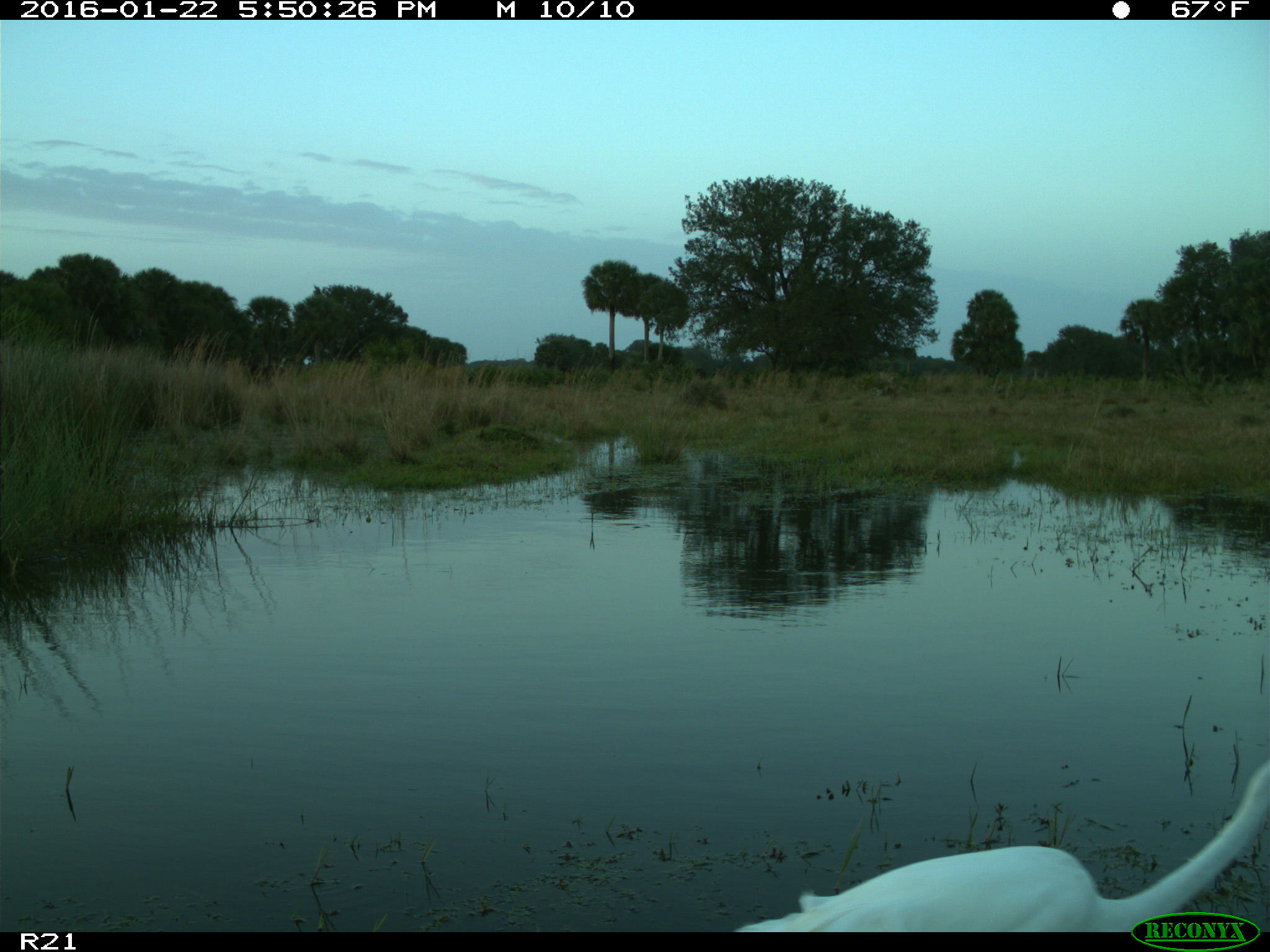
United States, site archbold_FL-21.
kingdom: Animalia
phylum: Chordata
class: Aves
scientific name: Aves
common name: birds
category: unidentified bird